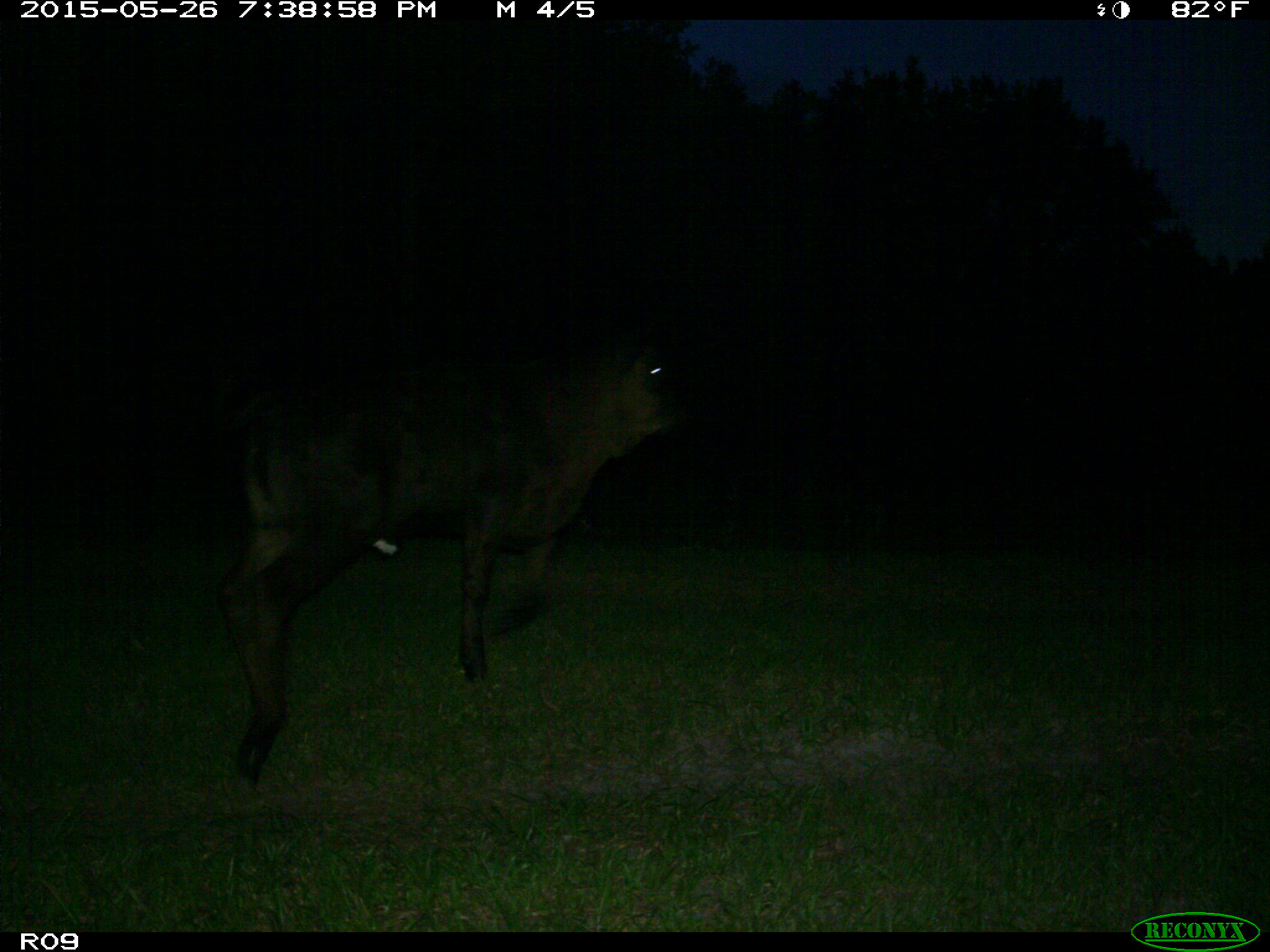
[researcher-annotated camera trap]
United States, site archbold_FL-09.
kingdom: Animalia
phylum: Chordata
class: Mammalia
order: Artiodactyla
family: Bovidae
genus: Bos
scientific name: Bos taurus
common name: domestic cow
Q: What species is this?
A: Bos taurus (domestic cow).